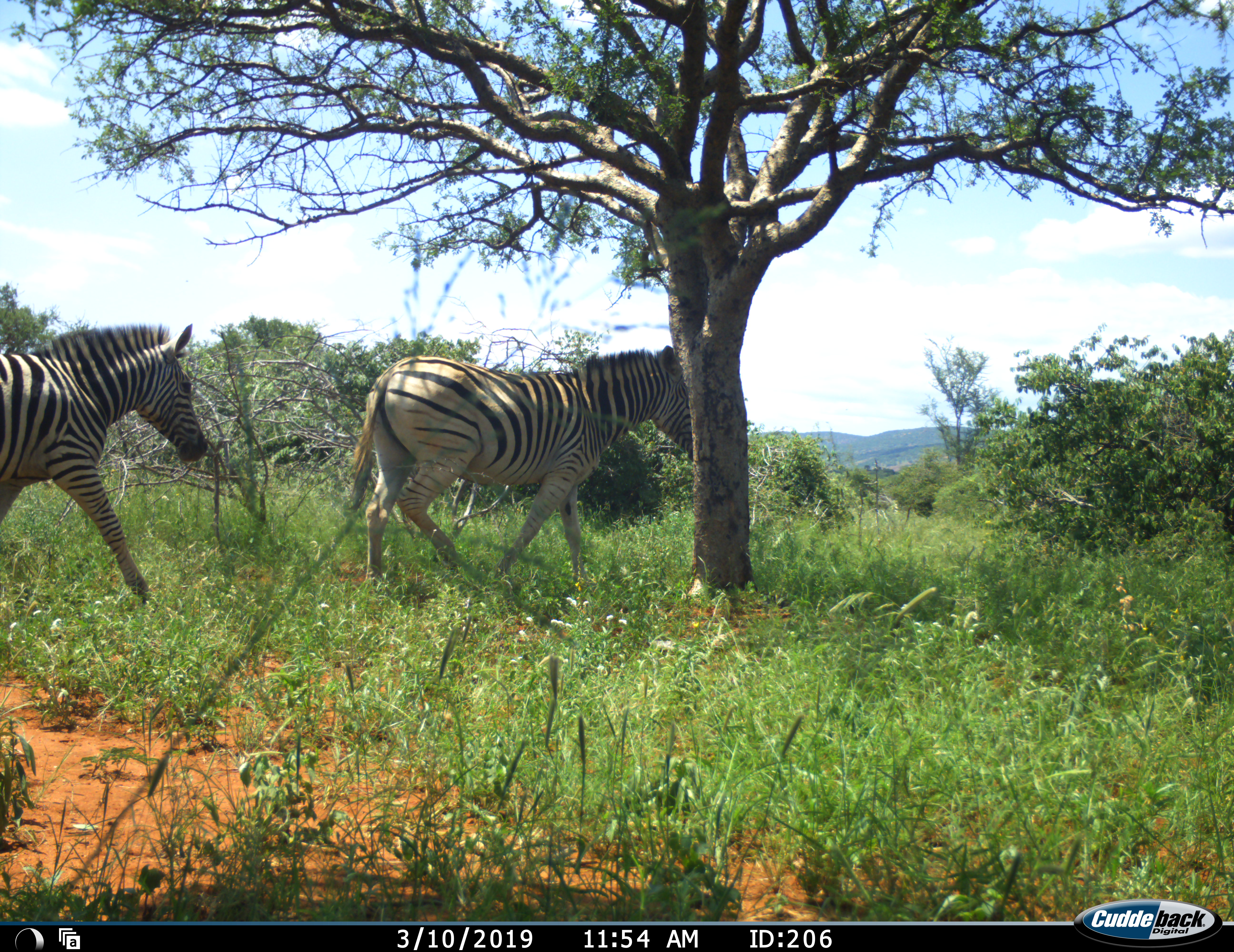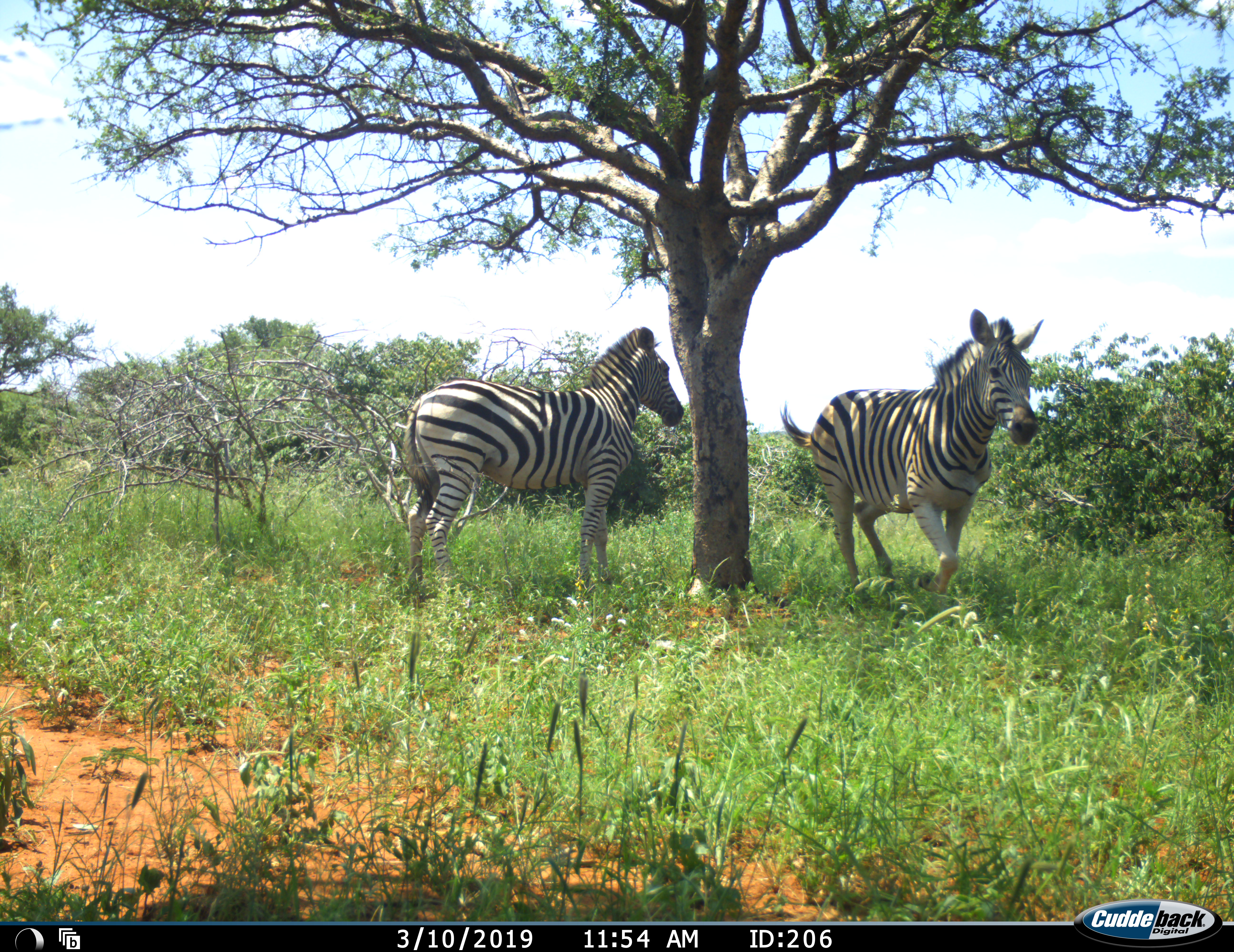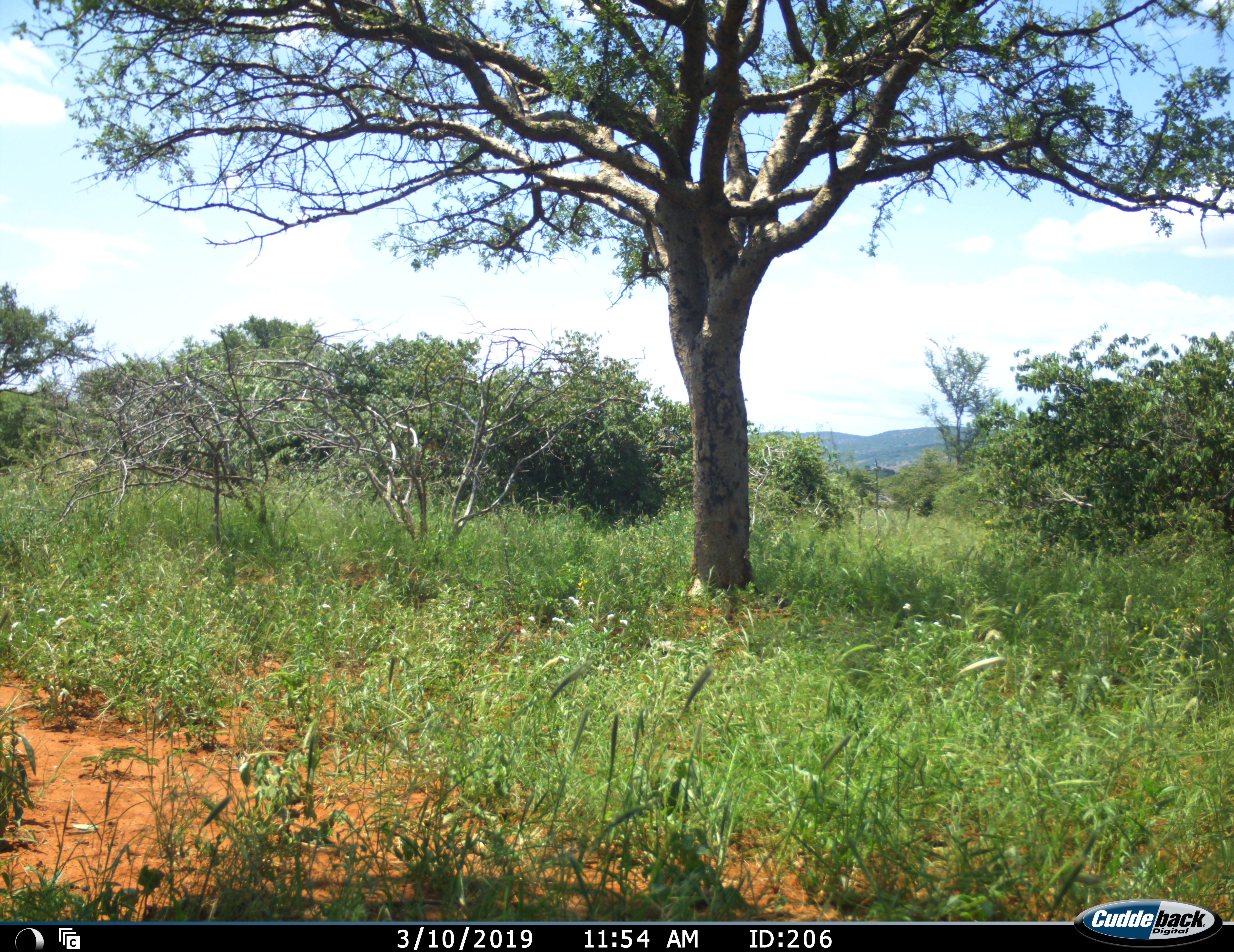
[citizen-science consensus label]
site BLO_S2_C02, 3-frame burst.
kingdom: Animalia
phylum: Chordata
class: Mammalia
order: Perissodactyla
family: Equidae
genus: Equus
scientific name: Equus quagga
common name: plains zebra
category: zebraplains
Zebraplains (plains zebra) (Equus quagga), count 2. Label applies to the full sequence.